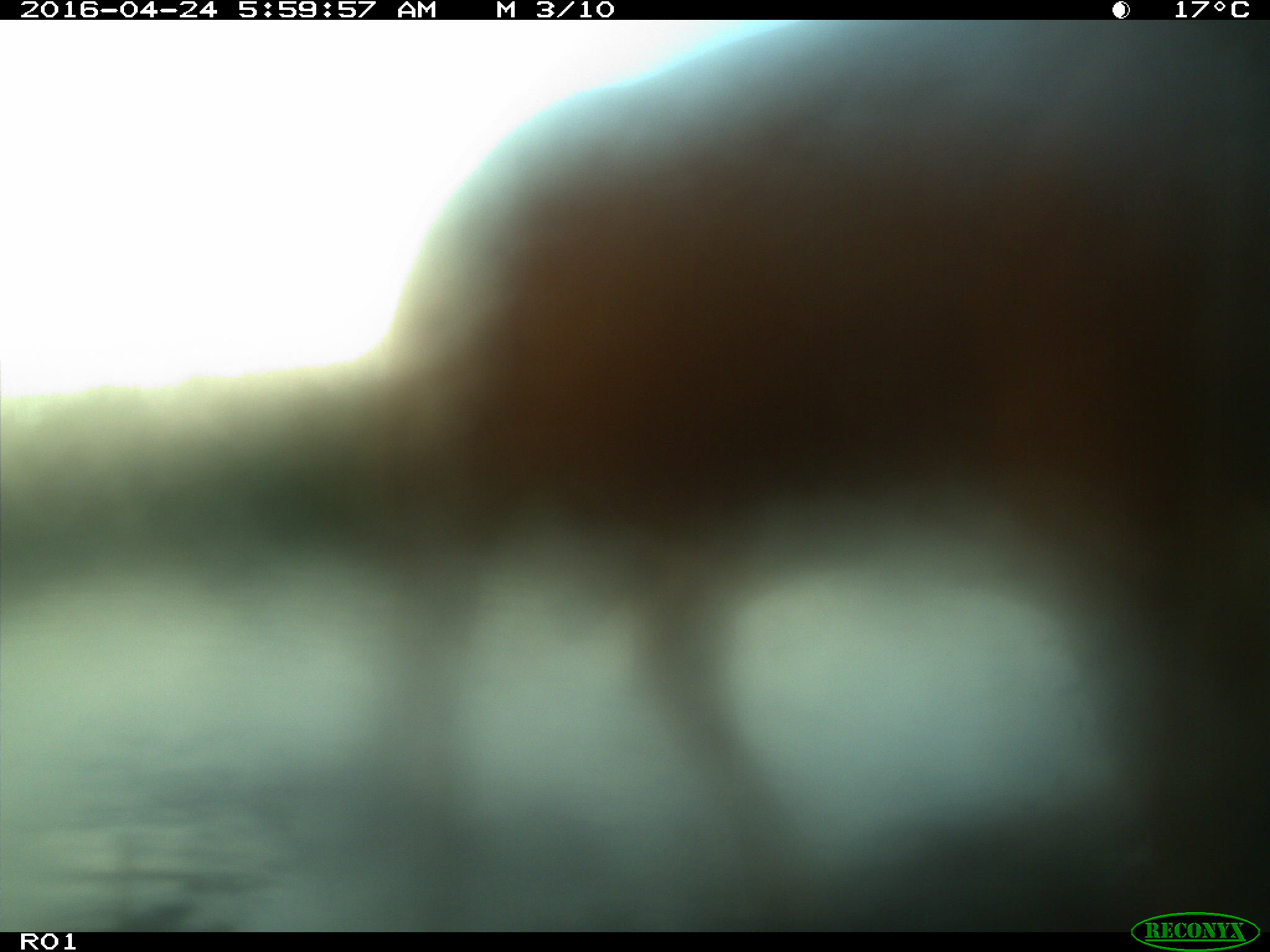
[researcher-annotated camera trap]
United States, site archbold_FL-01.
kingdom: Animalia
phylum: Chordata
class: Mammalia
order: Artiodactyla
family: Bovidae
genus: Bos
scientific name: Bos taurus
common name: domestic cow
Bos taurus (domestic cow).